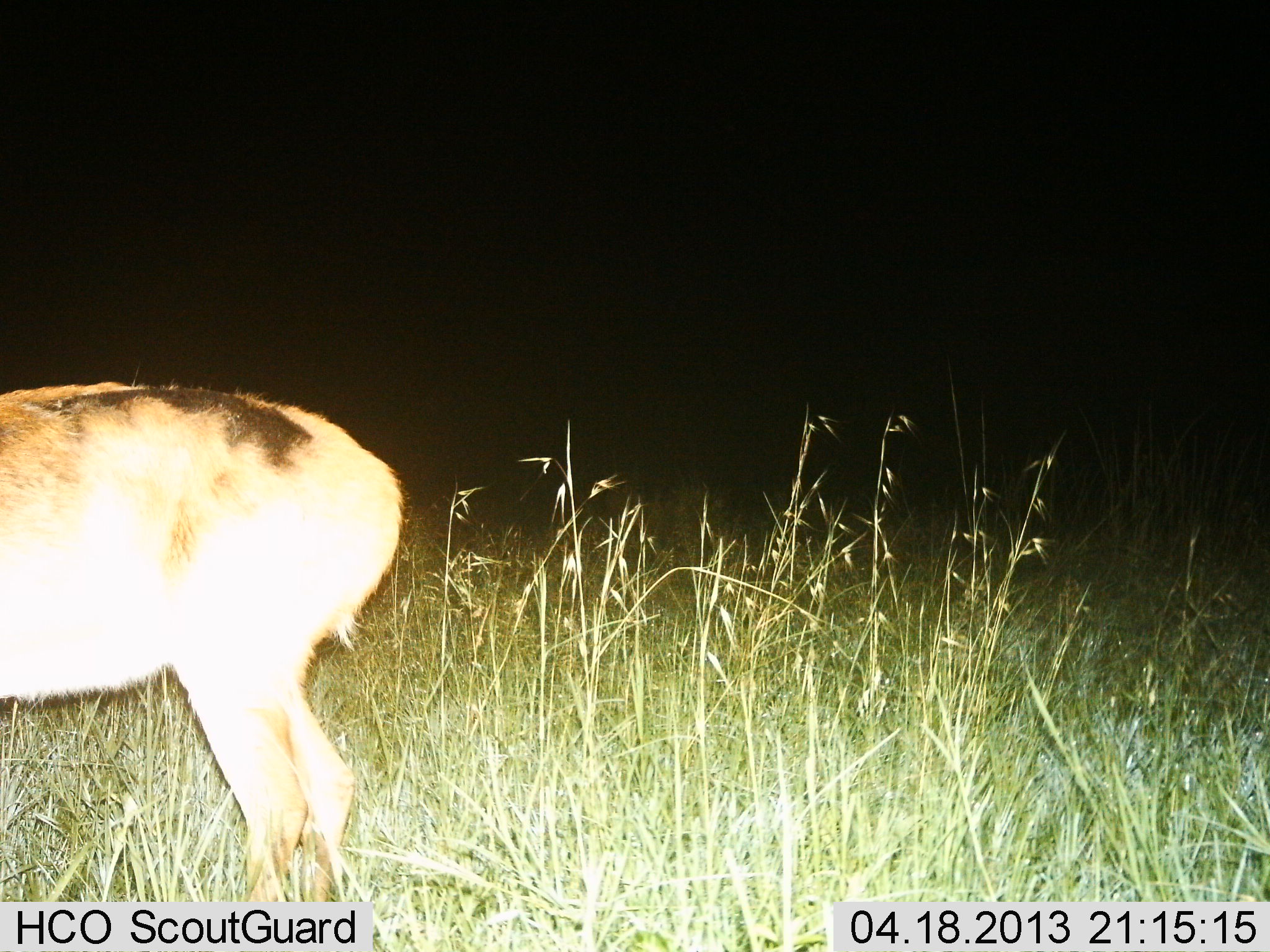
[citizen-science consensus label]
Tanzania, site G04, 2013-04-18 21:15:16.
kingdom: Animalia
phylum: Chordata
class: Mammalia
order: Artiodactyla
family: Bovidae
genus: Redunca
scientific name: Redunca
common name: reedbuck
Reedbuck (Redunca), count 1. Behavior (volunteer vote fractions): standing 95%, resting 0%, moving 5%, interacting 0%. Young present (vote fraction): 0%. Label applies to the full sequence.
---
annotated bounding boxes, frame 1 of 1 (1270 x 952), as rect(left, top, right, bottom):
animal: rect(0, 380, 403, 901)